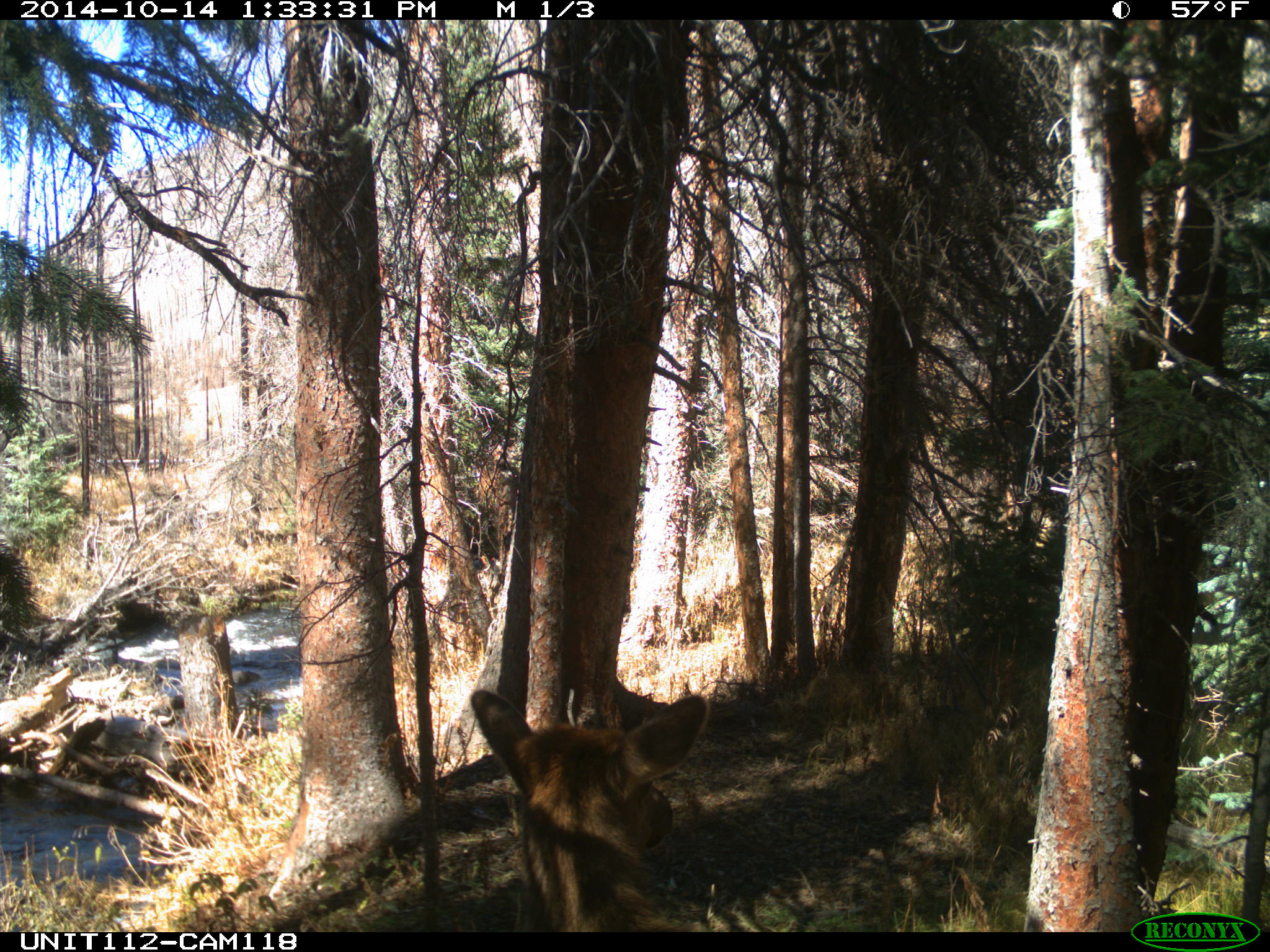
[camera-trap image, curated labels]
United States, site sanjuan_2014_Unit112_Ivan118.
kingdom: Animalia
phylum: Chordata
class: Mammalia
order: Artiodactyla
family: Cervidae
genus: Cervus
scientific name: Cervus elaphus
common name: red deer